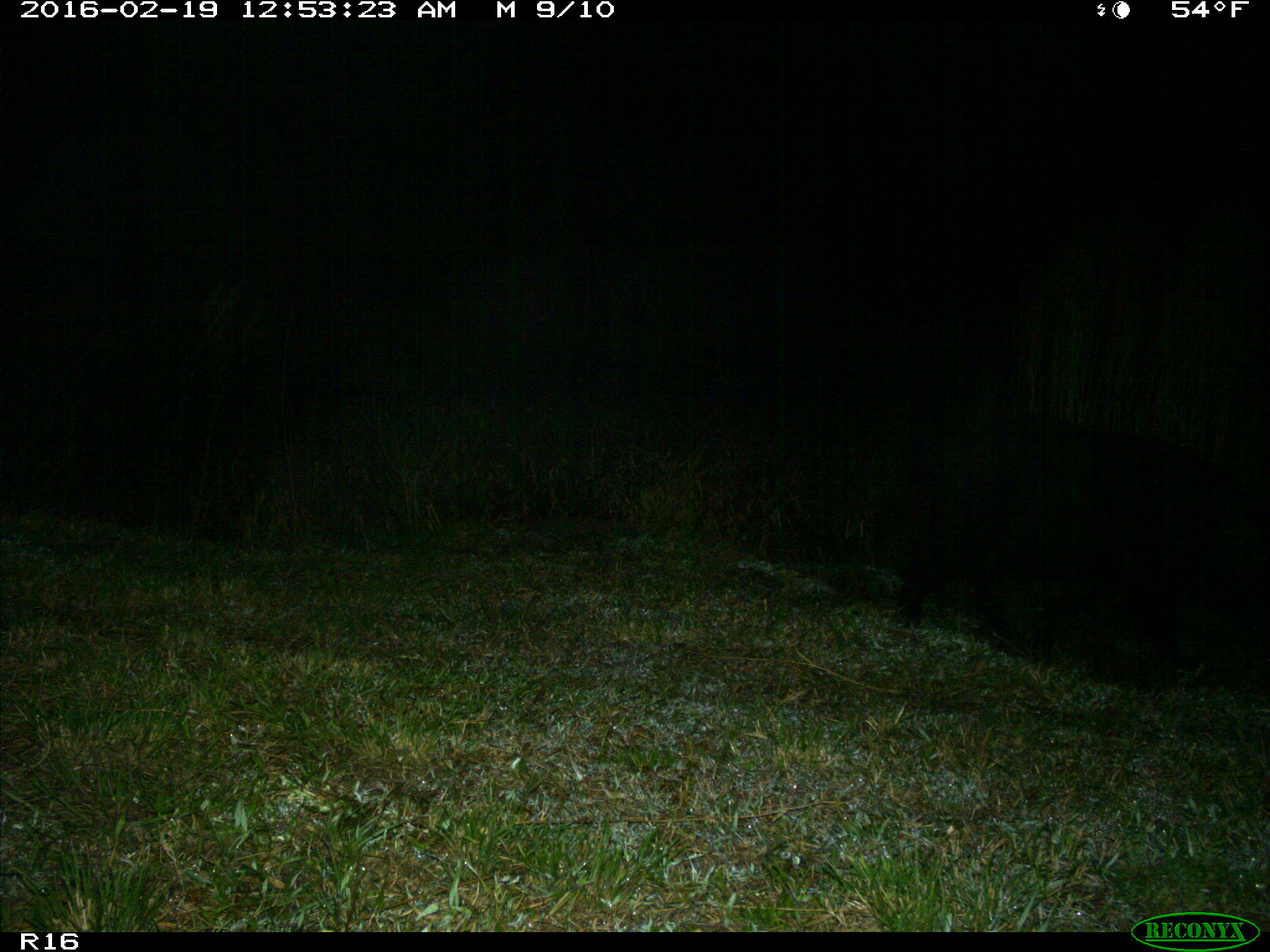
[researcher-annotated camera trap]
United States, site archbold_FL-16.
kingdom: Animalia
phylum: Chordata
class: Mammalia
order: Artiodactyla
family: Suidae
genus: Sus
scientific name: Sus scrofa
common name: wild boar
Sus scrofa (wild boar).